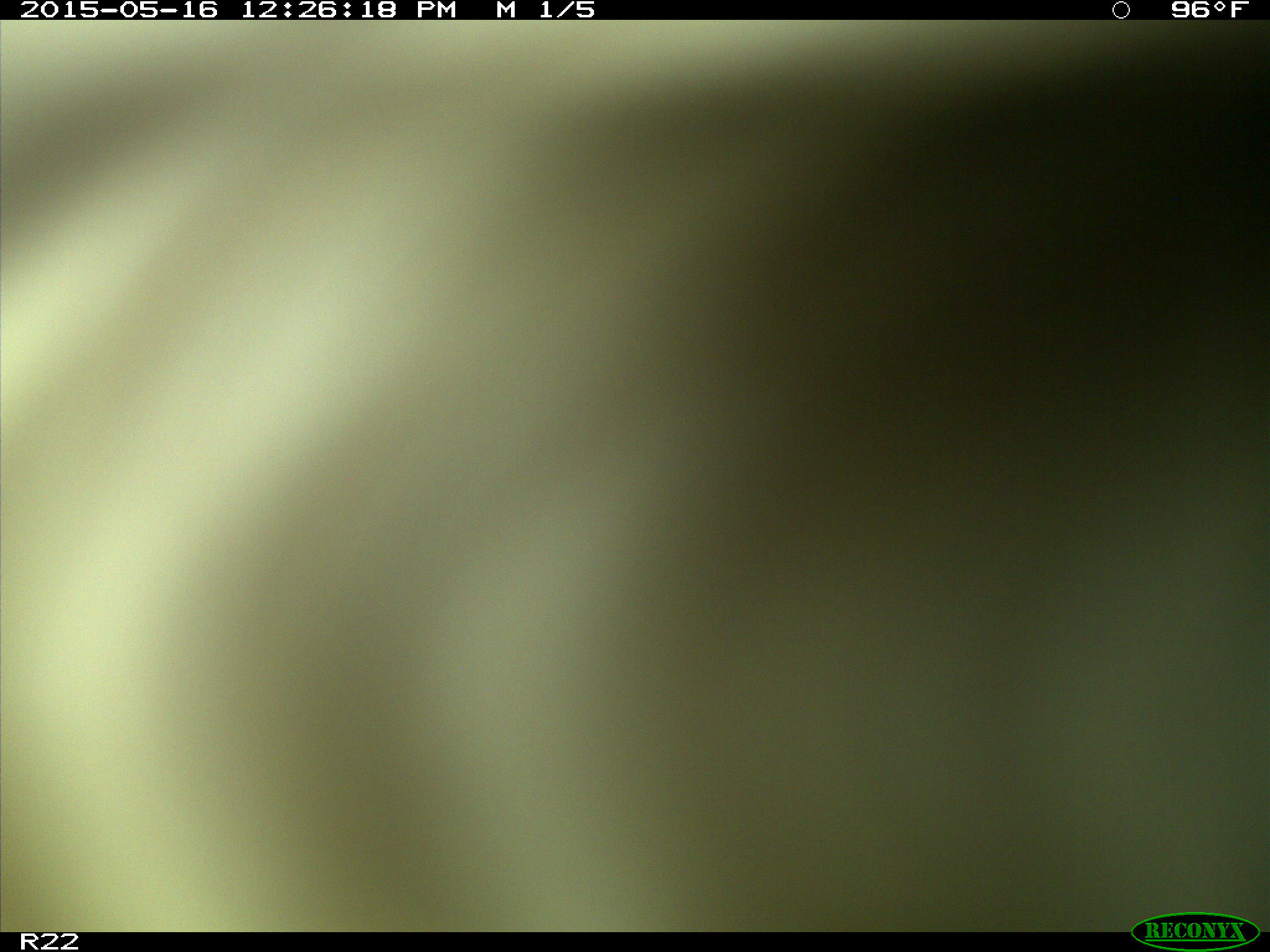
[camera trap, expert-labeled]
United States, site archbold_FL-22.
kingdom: Animalia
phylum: Chordata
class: Mammalia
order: Artiodactyla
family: Bovidae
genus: Bos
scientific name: Bos taurus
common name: domestic cow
Bos taurus (domestic cow).